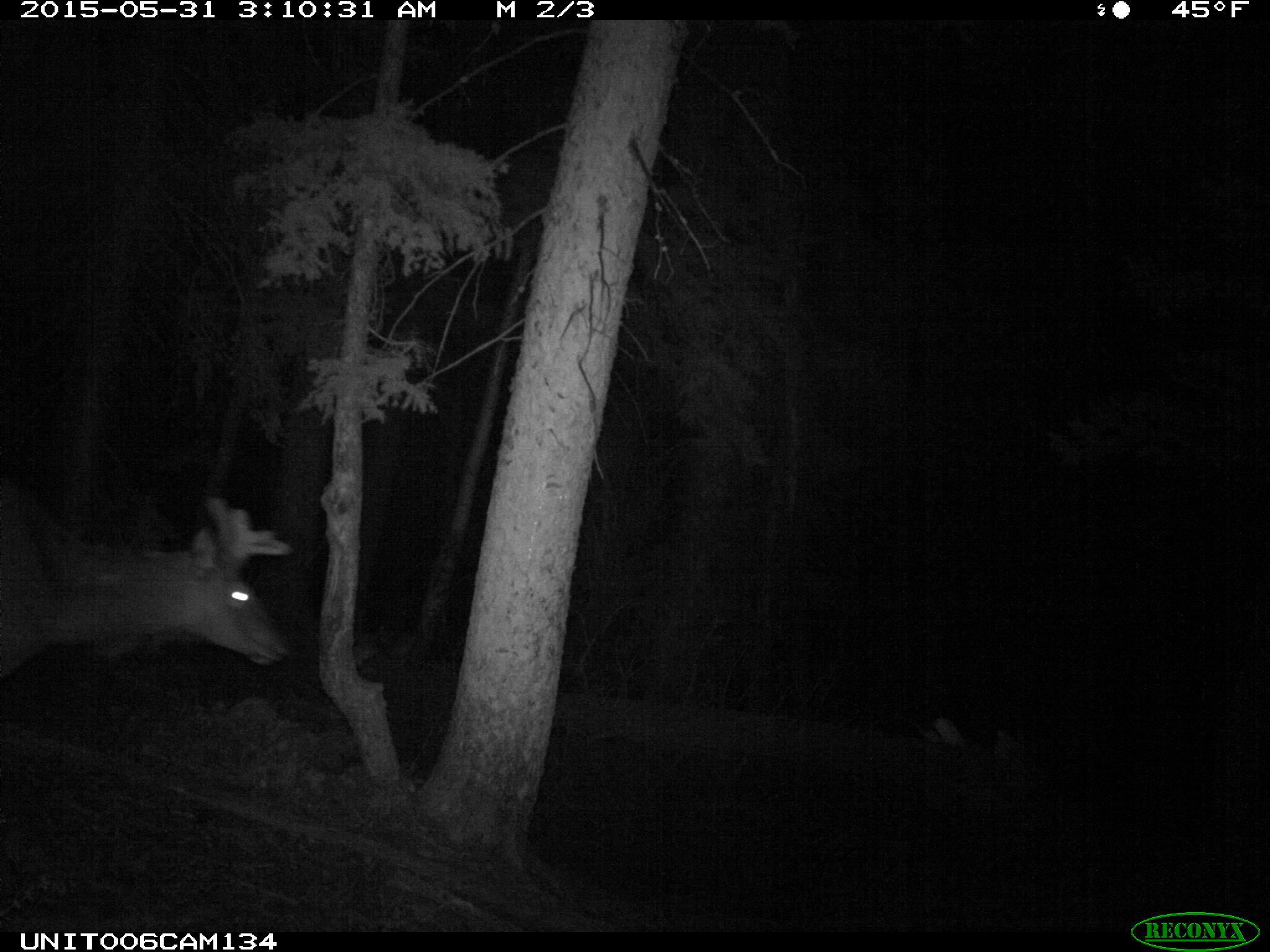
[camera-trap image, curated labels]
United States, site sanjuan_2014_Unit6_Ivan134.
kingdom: Animalia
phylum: Chordata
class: Mammalia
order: Artiodactyla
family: Cervidae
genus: Cervus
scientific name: Cervus elaphus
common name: red deer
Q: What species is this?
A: Cervus elaphus (red deer).